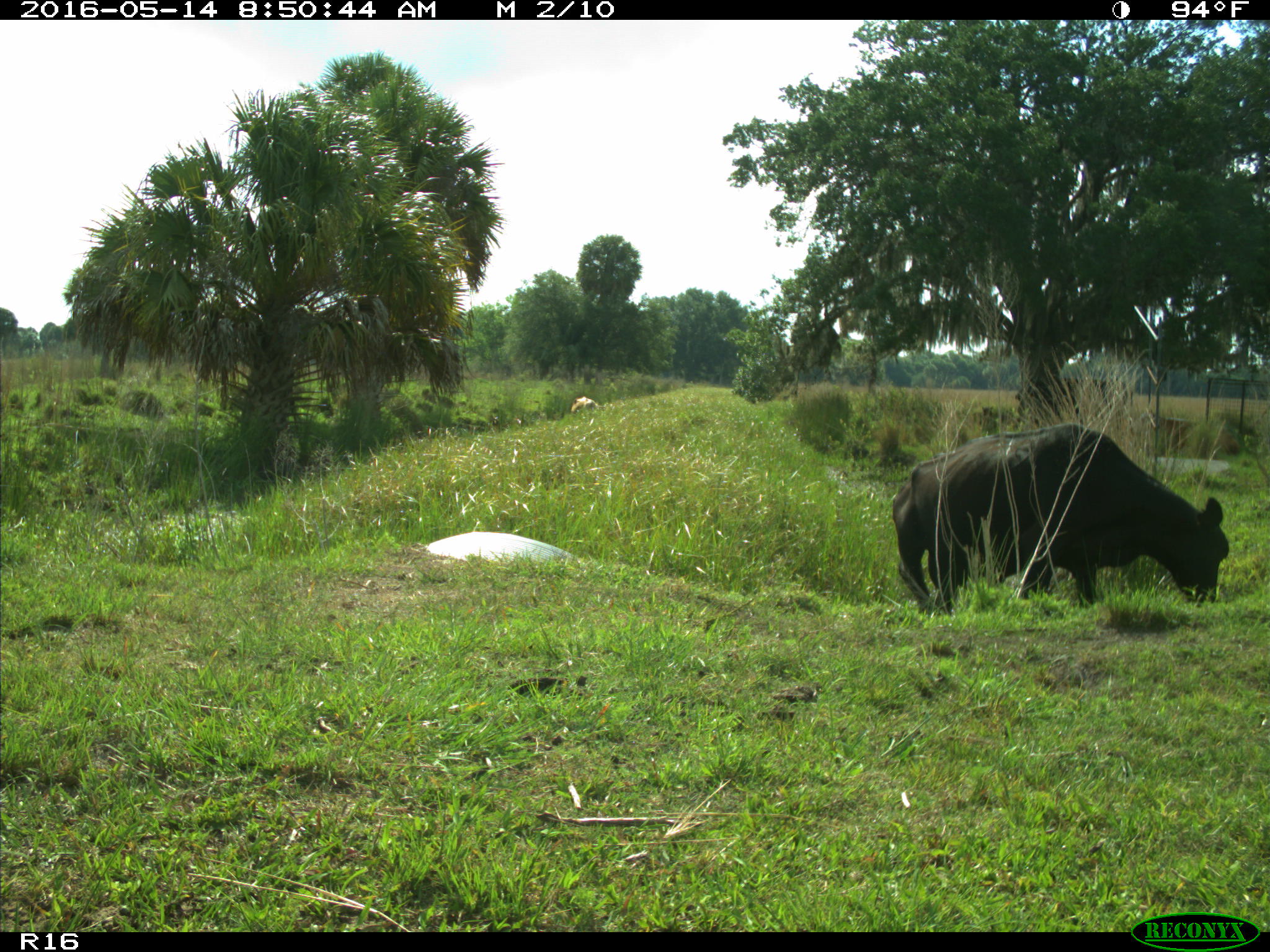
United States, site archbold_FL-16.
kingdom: Animalia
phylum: Chordata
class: Mammalia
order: Artiodactyla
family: Bovidae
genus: Bos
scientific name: Bos taurus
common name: domestic cow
Bos taurus (domestic cow).